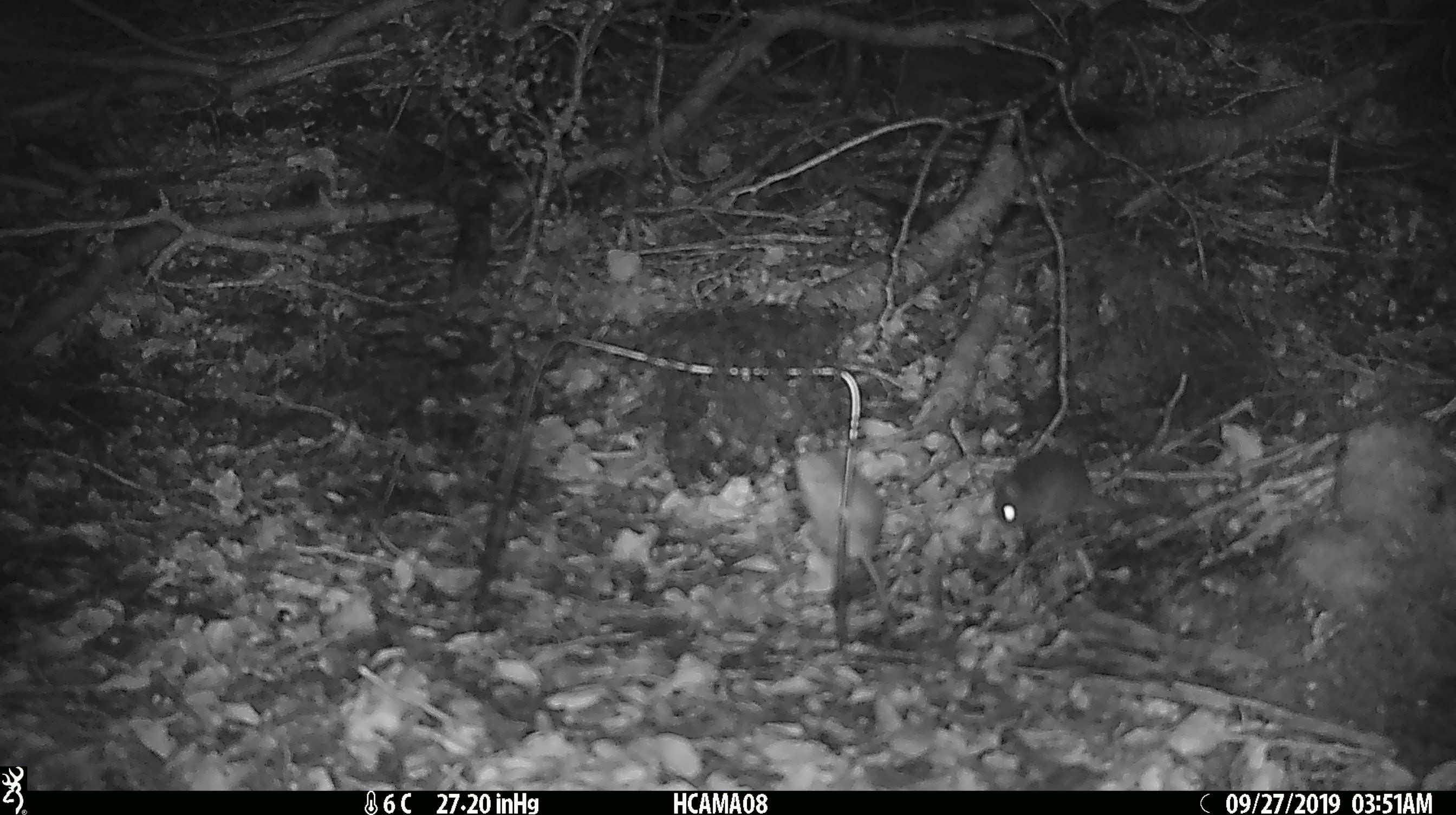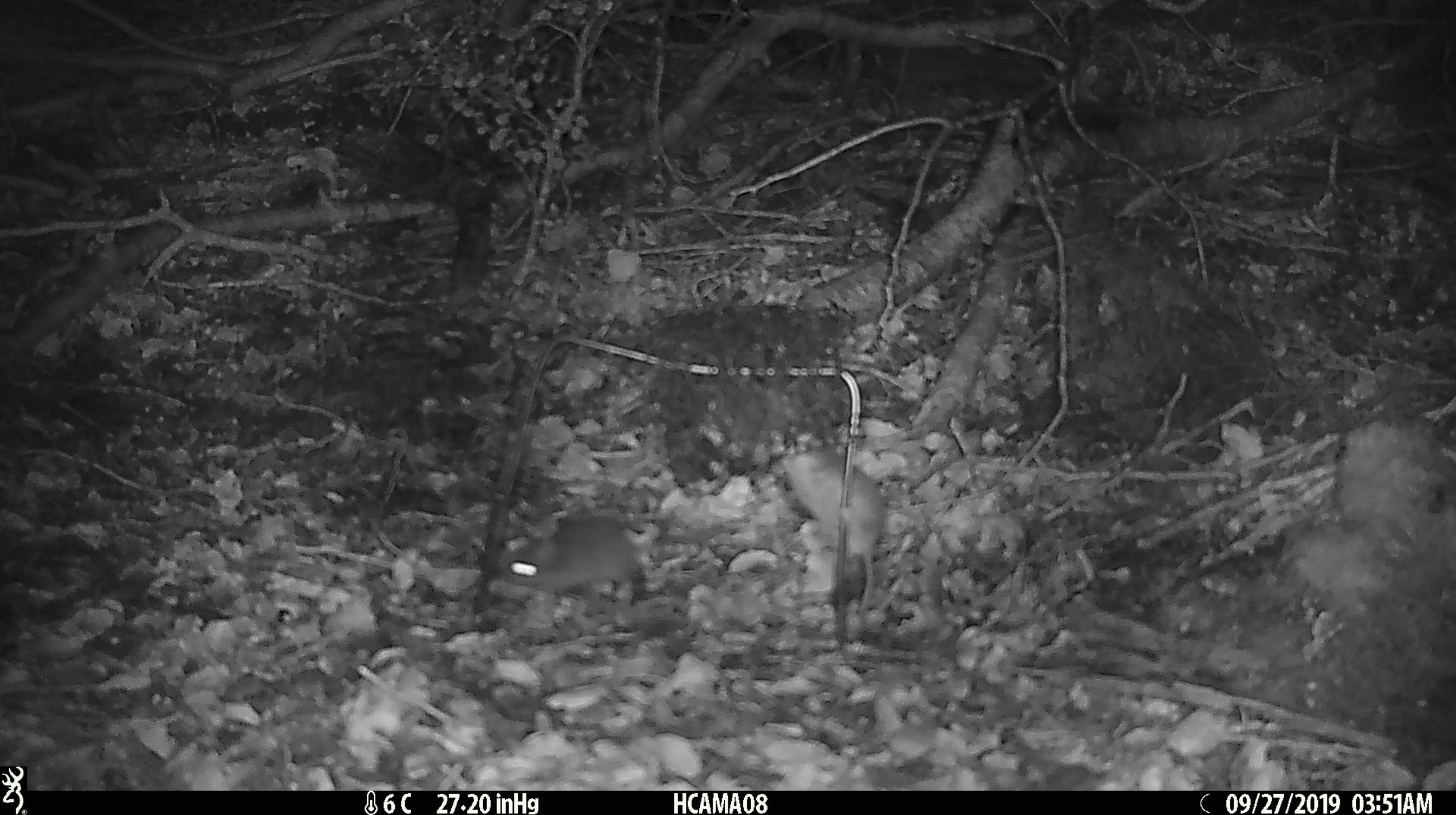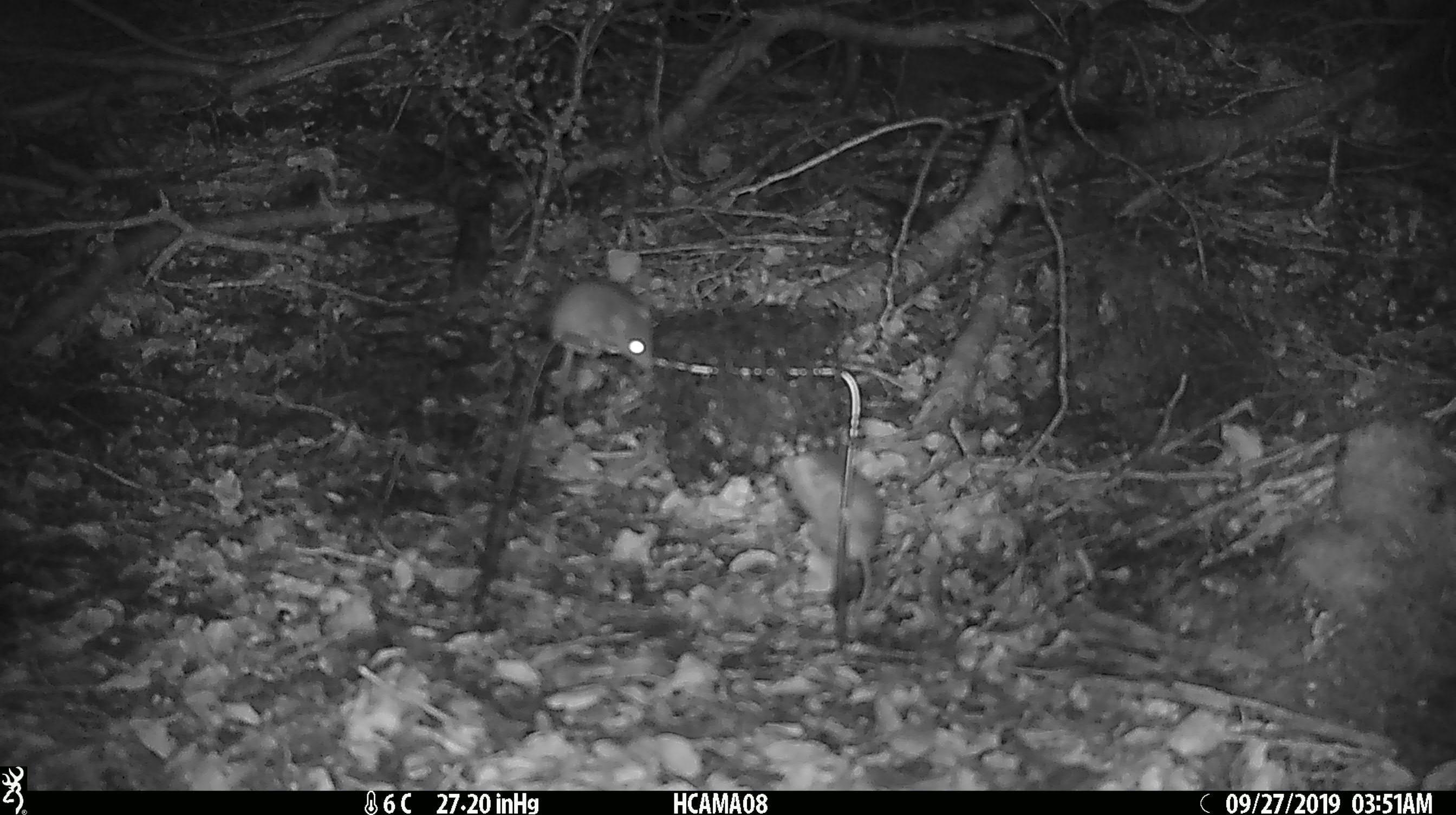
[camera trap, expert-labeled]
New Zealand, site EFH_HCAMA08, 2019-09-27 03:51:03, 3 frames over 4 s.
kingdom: Animalia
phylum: Chordata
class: Mammalia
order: Rodentia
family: Muridae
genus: Mus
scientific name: Mus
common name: mouse